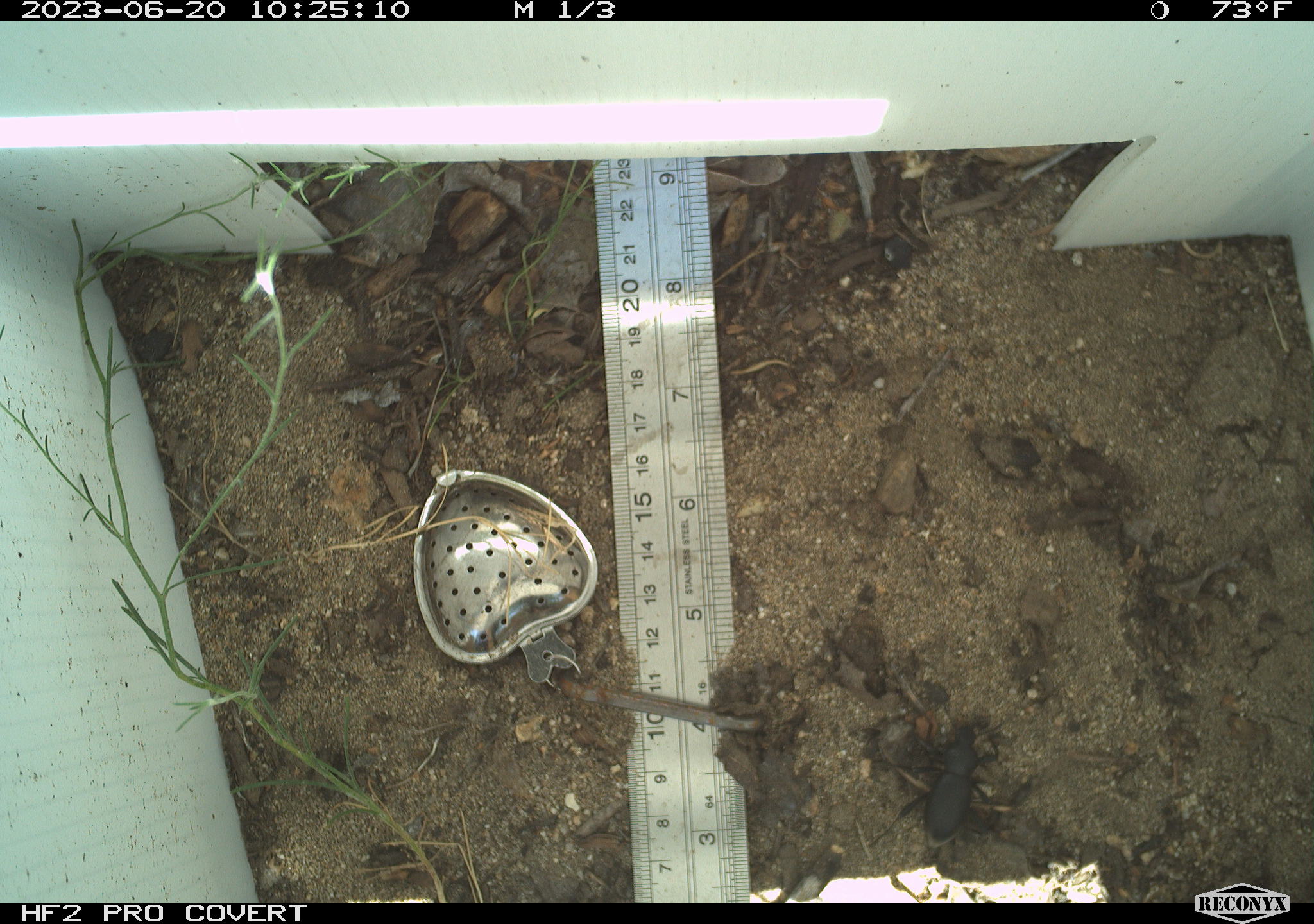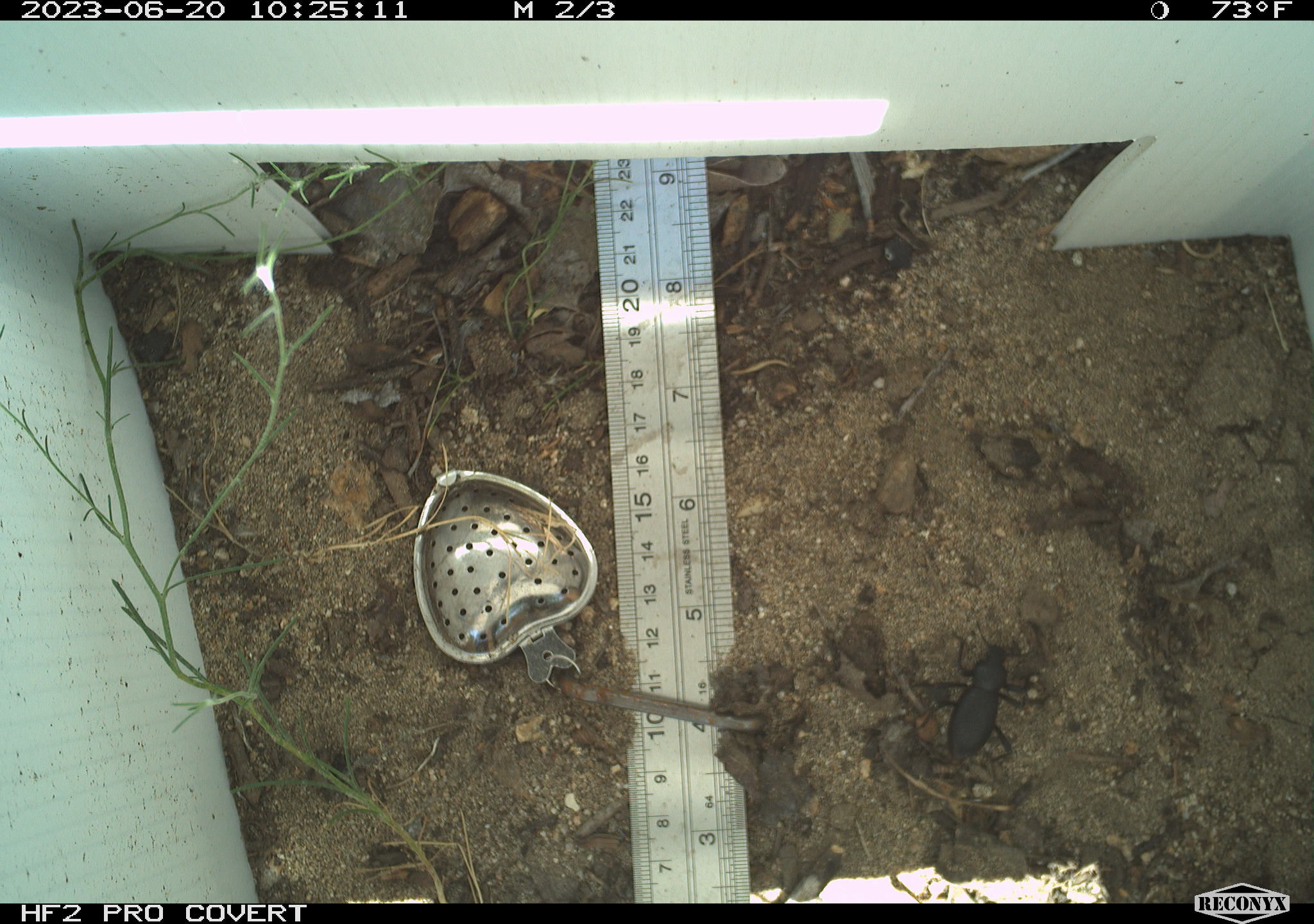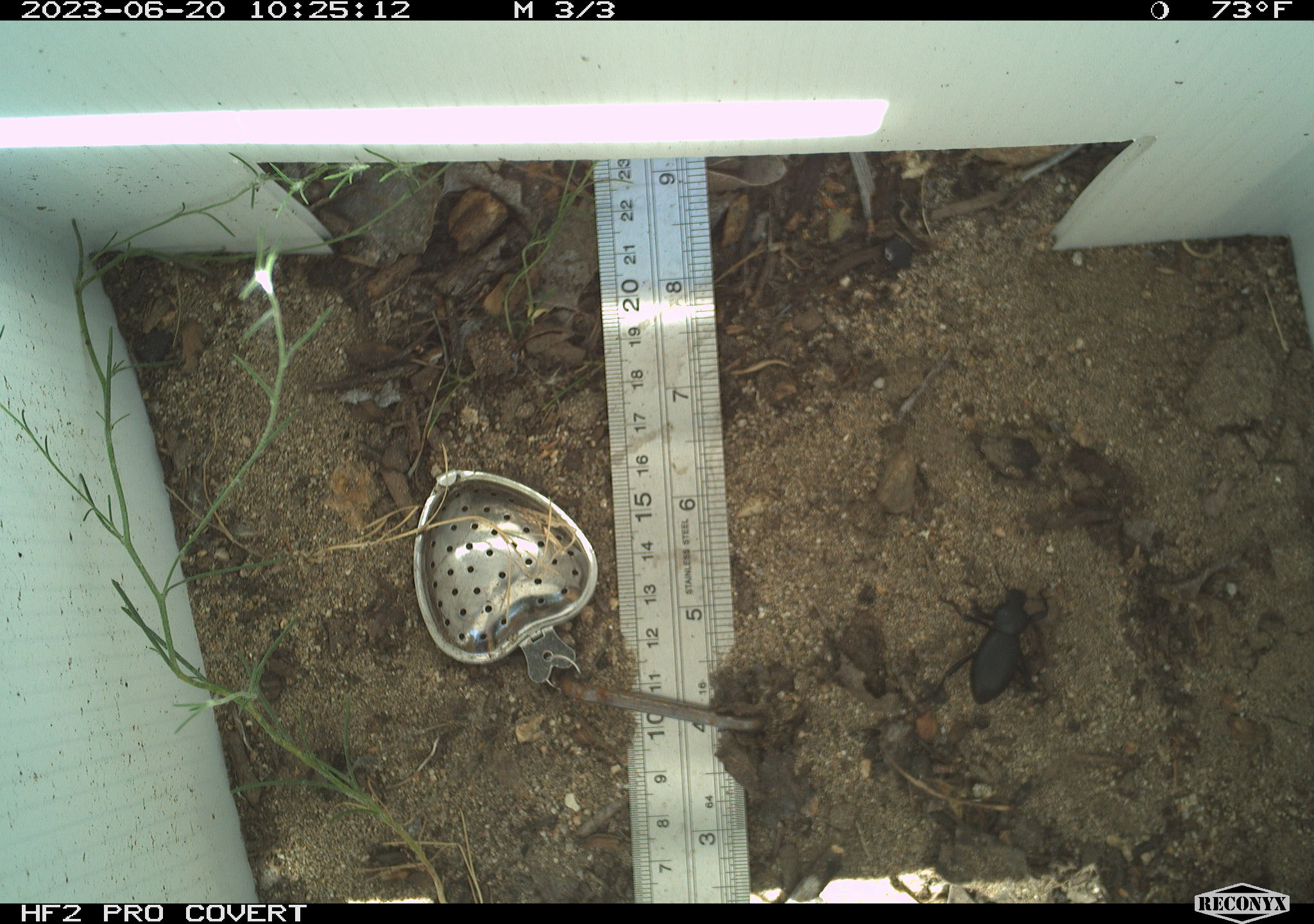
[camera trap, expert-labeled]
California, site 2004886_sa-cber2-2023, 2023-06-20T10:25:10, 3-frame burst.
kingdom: Animalia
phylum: Arthropoda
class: Insecta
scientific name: Insecta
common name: insect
Insect (Insecta).